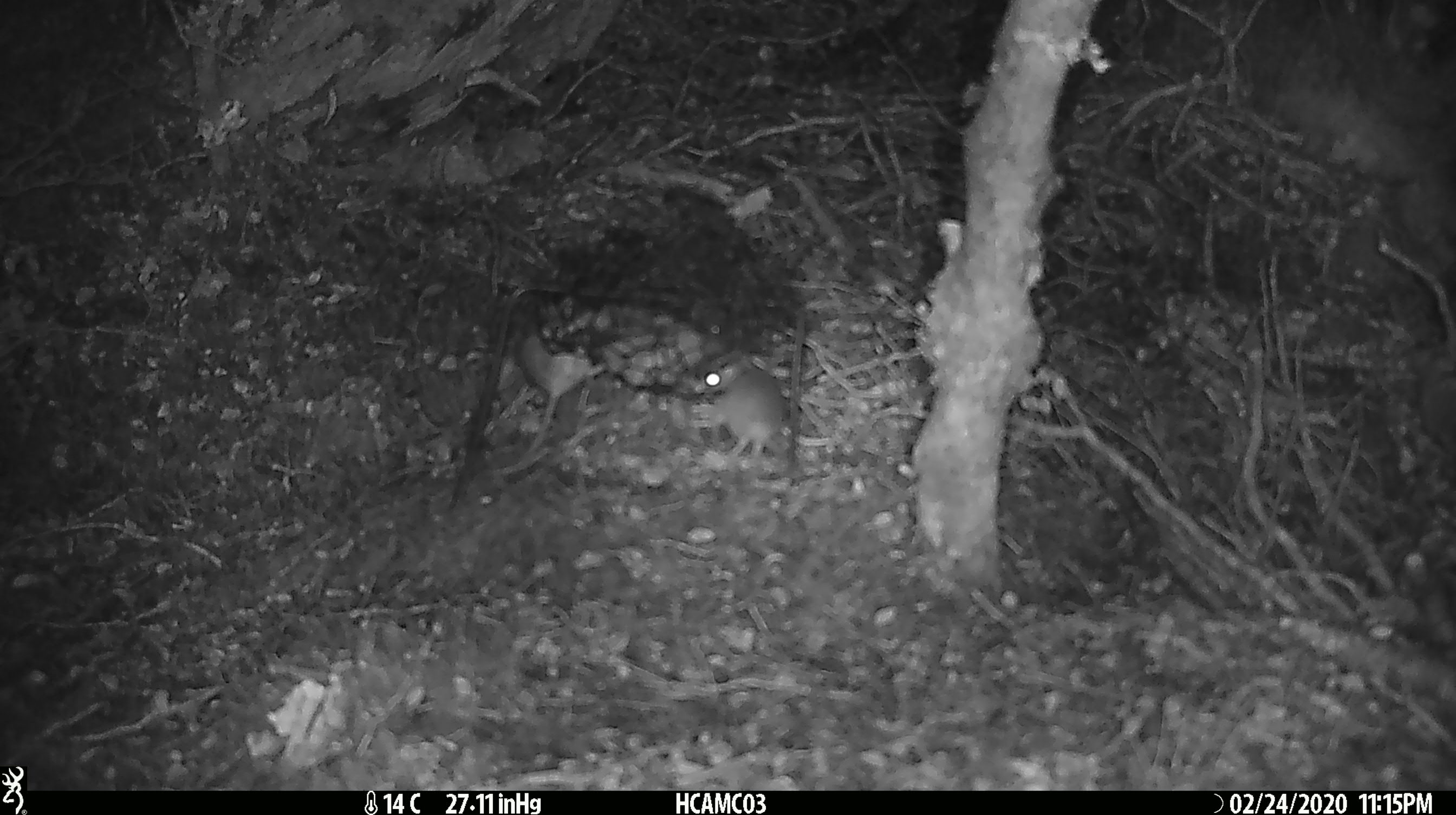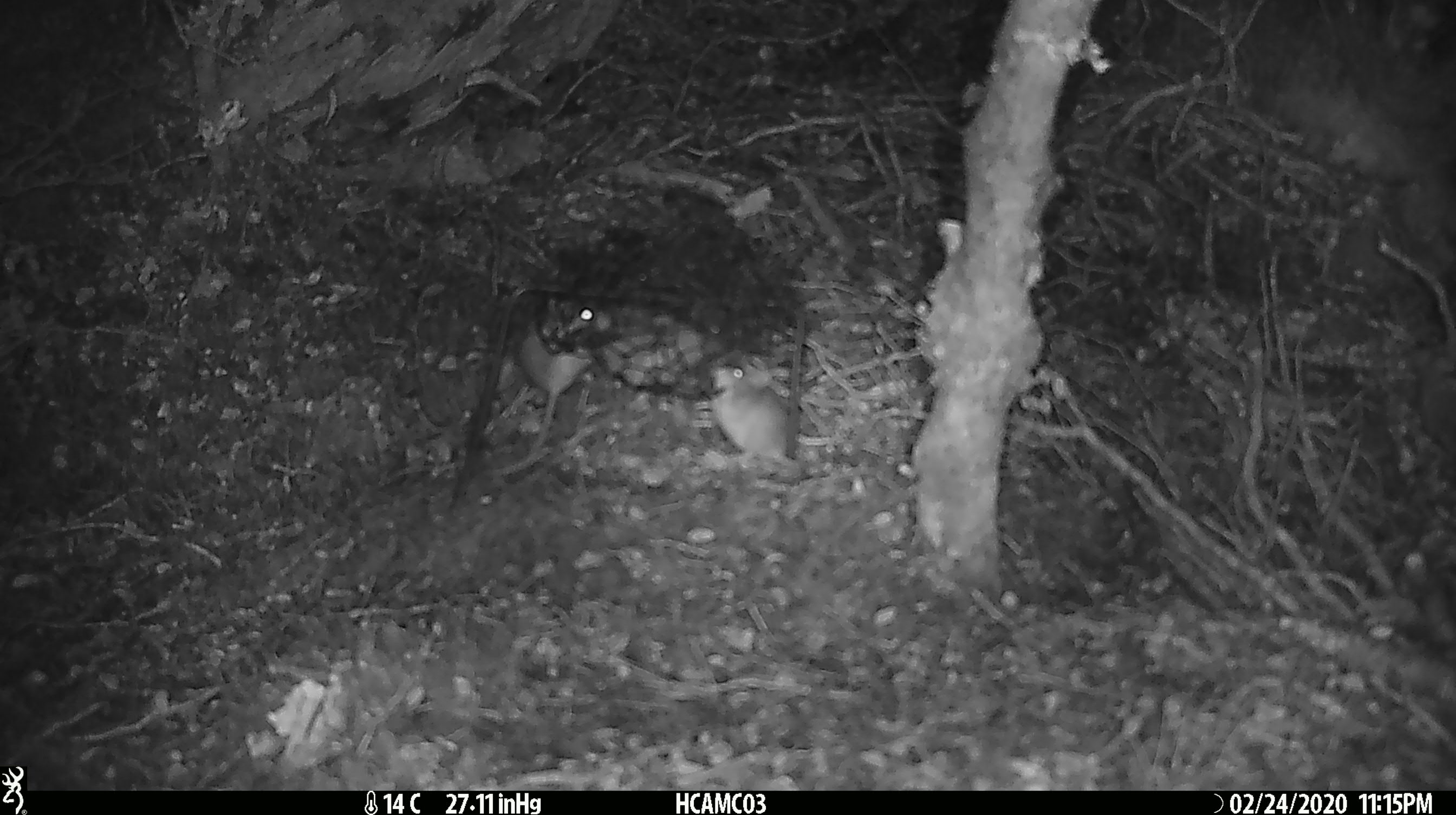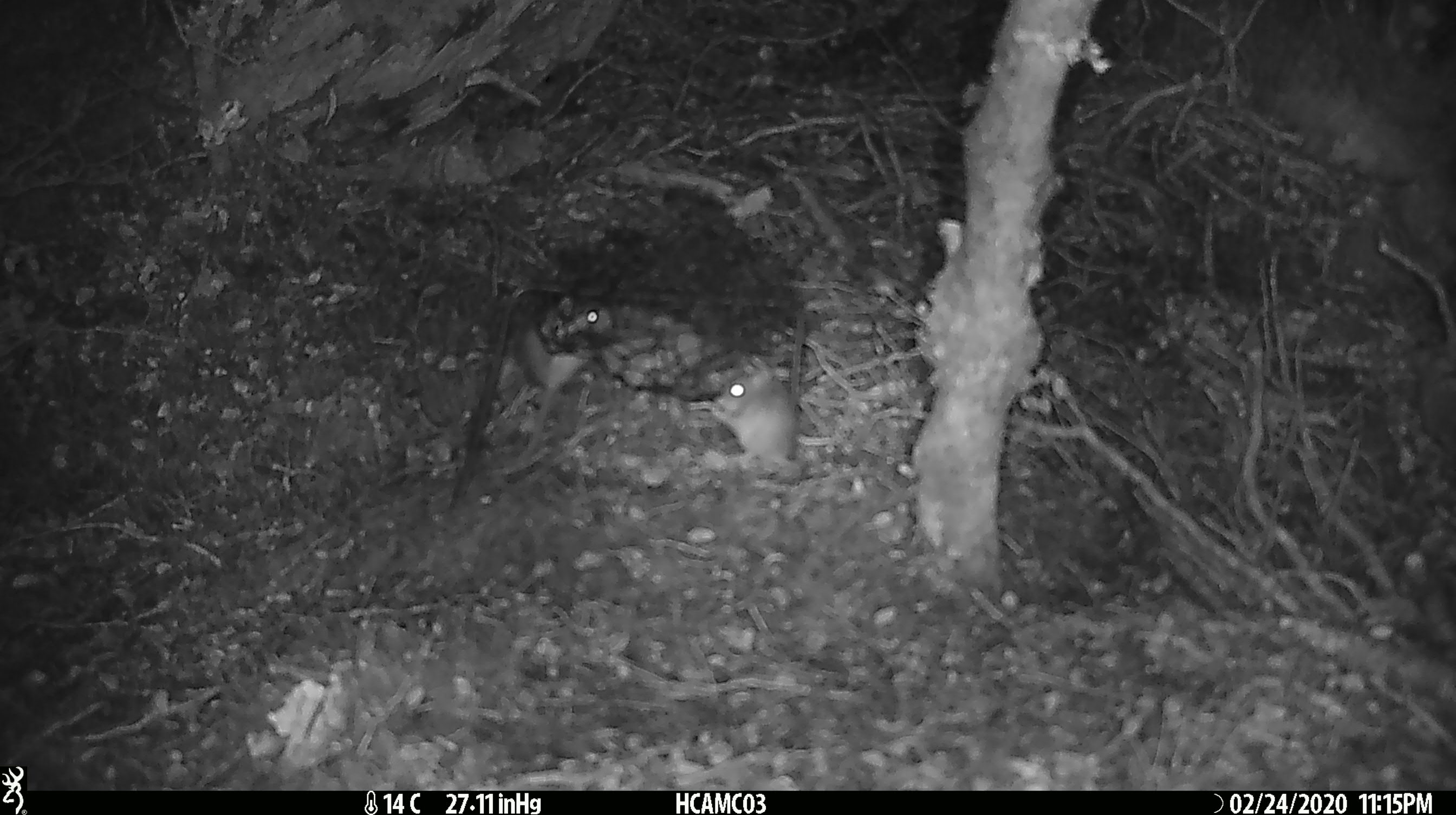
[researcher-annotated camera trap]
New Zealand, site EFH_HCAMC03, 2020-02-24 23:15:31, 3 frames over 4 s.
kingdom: Animalia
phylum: Chordata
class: Mammalia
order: Rodentia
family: Muridae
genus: Mus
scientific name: Mus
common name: mouse